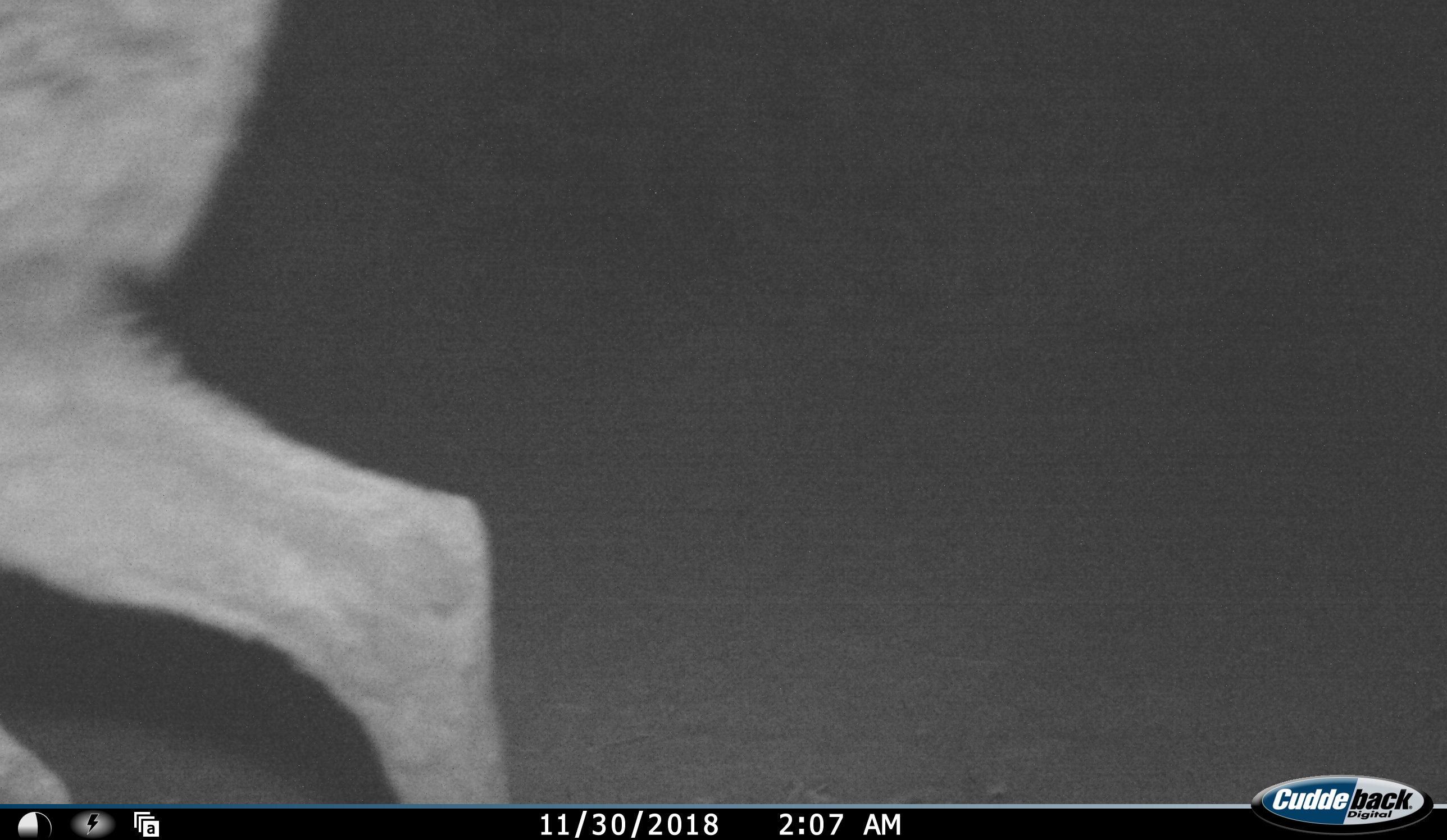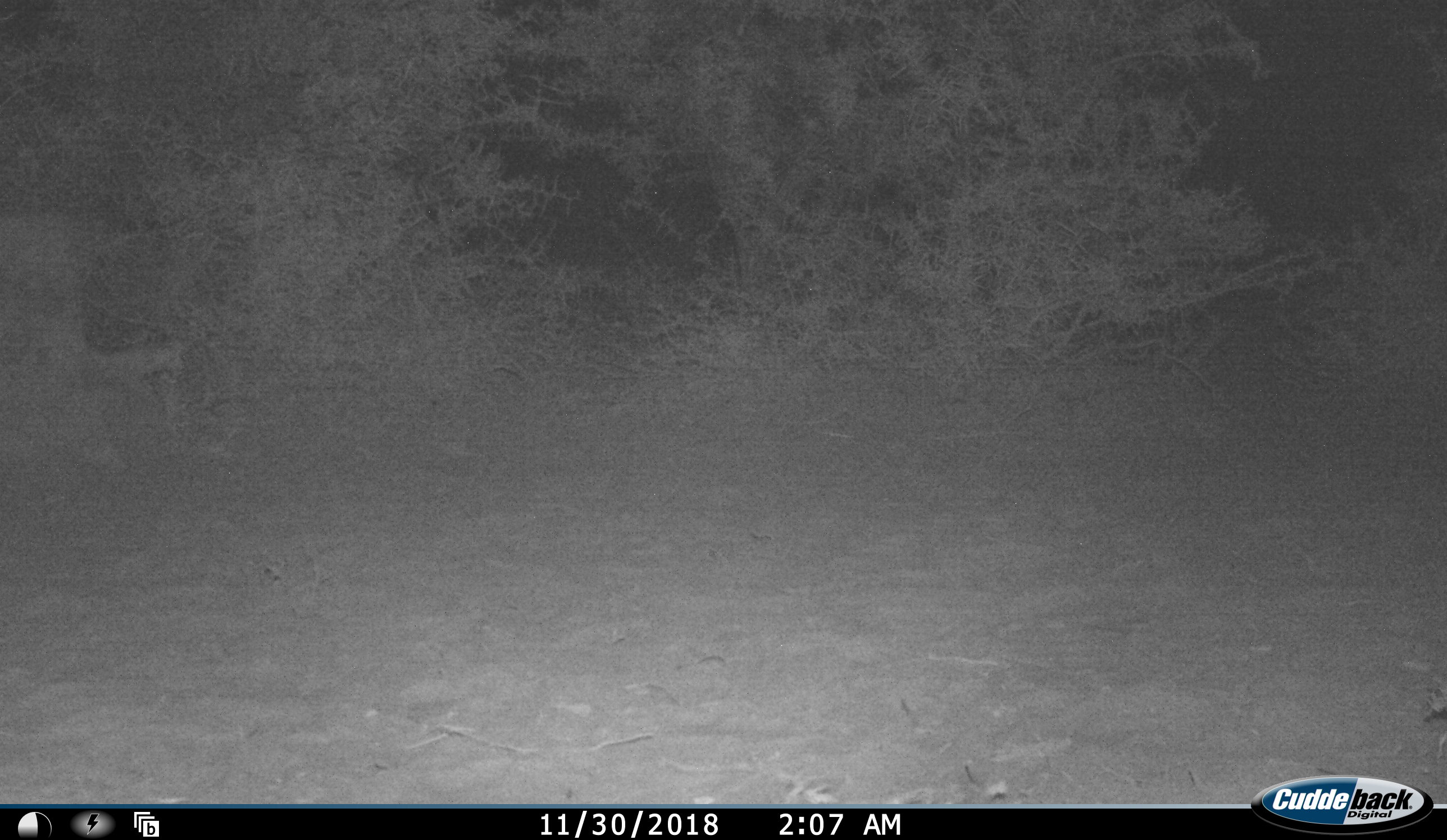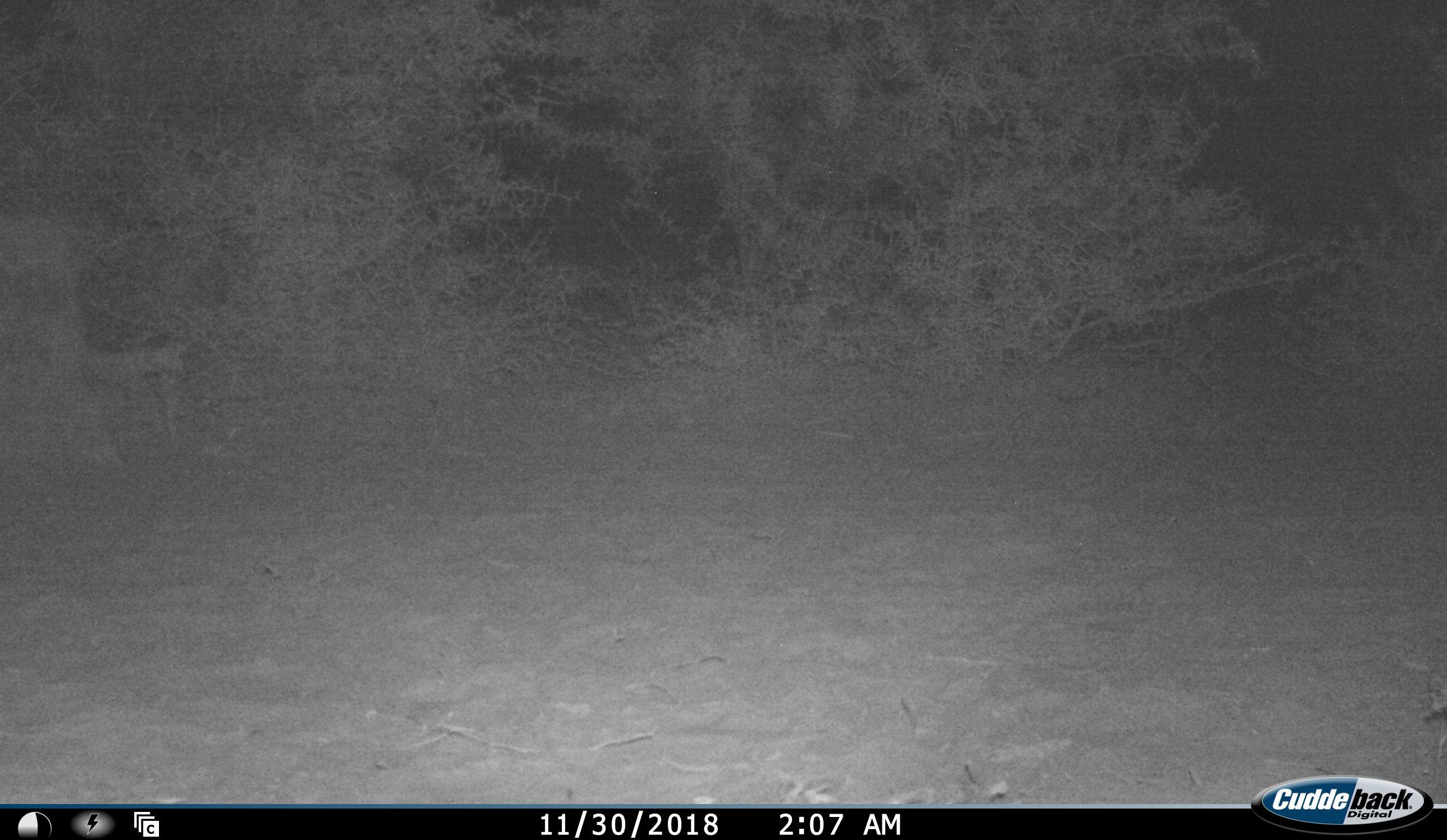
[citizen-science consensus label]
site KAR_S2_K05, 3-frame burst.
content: unidentified animal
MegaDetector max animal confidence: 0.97